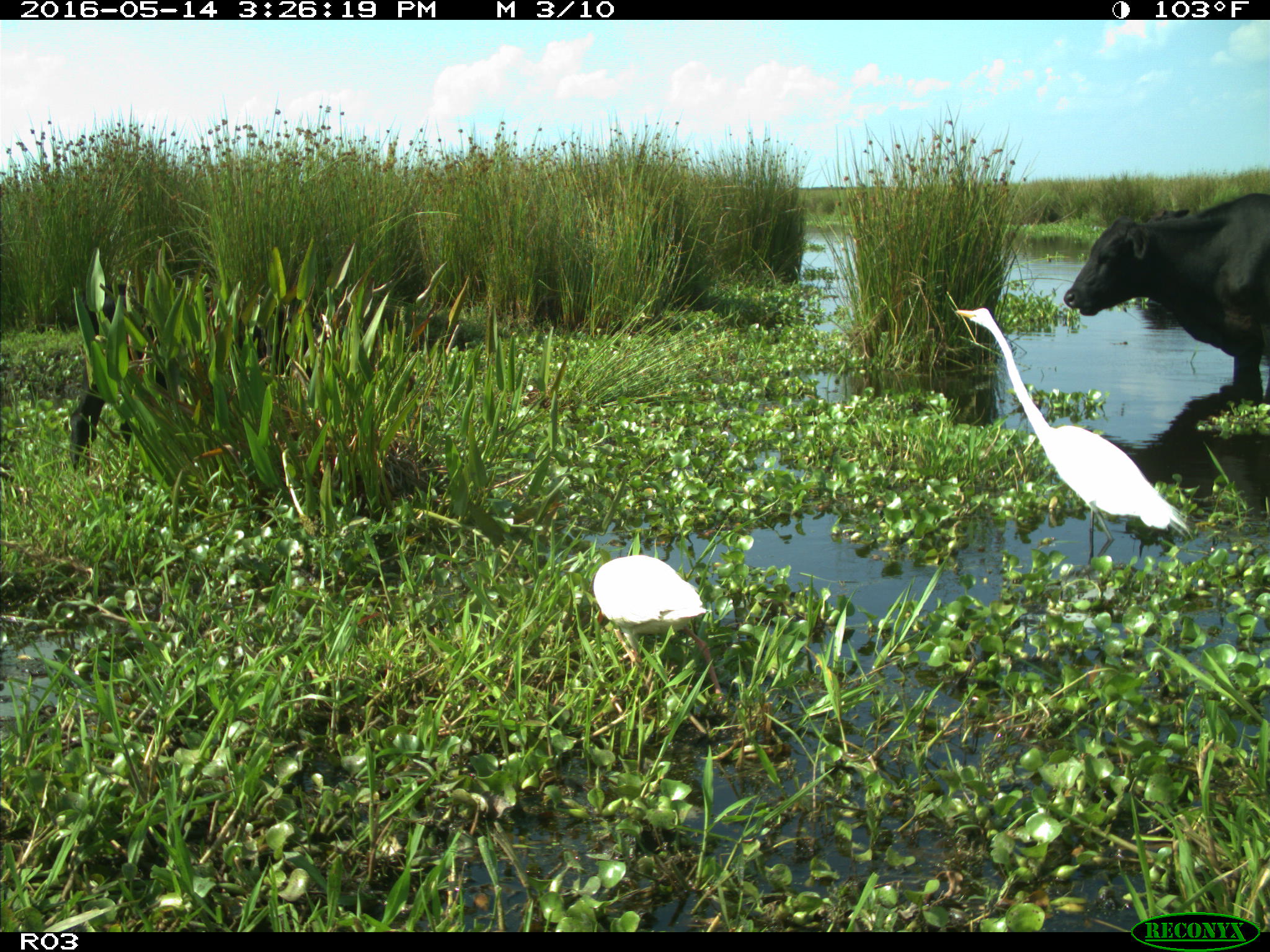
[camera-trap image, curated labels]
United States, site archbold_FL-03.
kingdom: Animalia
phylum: Chordata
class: Mammalia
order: Artiodactyla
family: Bovidae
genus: Bos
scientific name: Bos taurus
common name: domestic cow